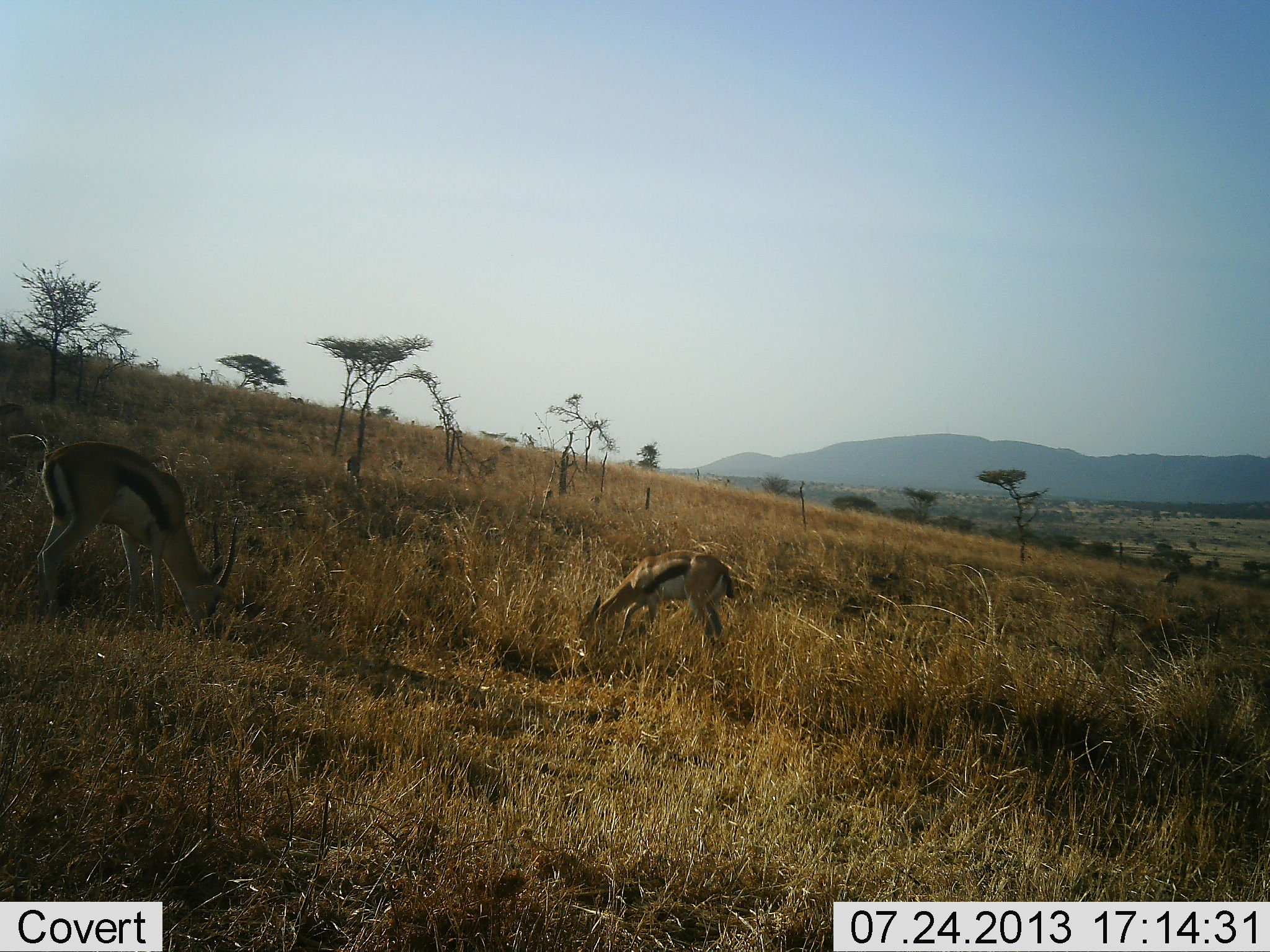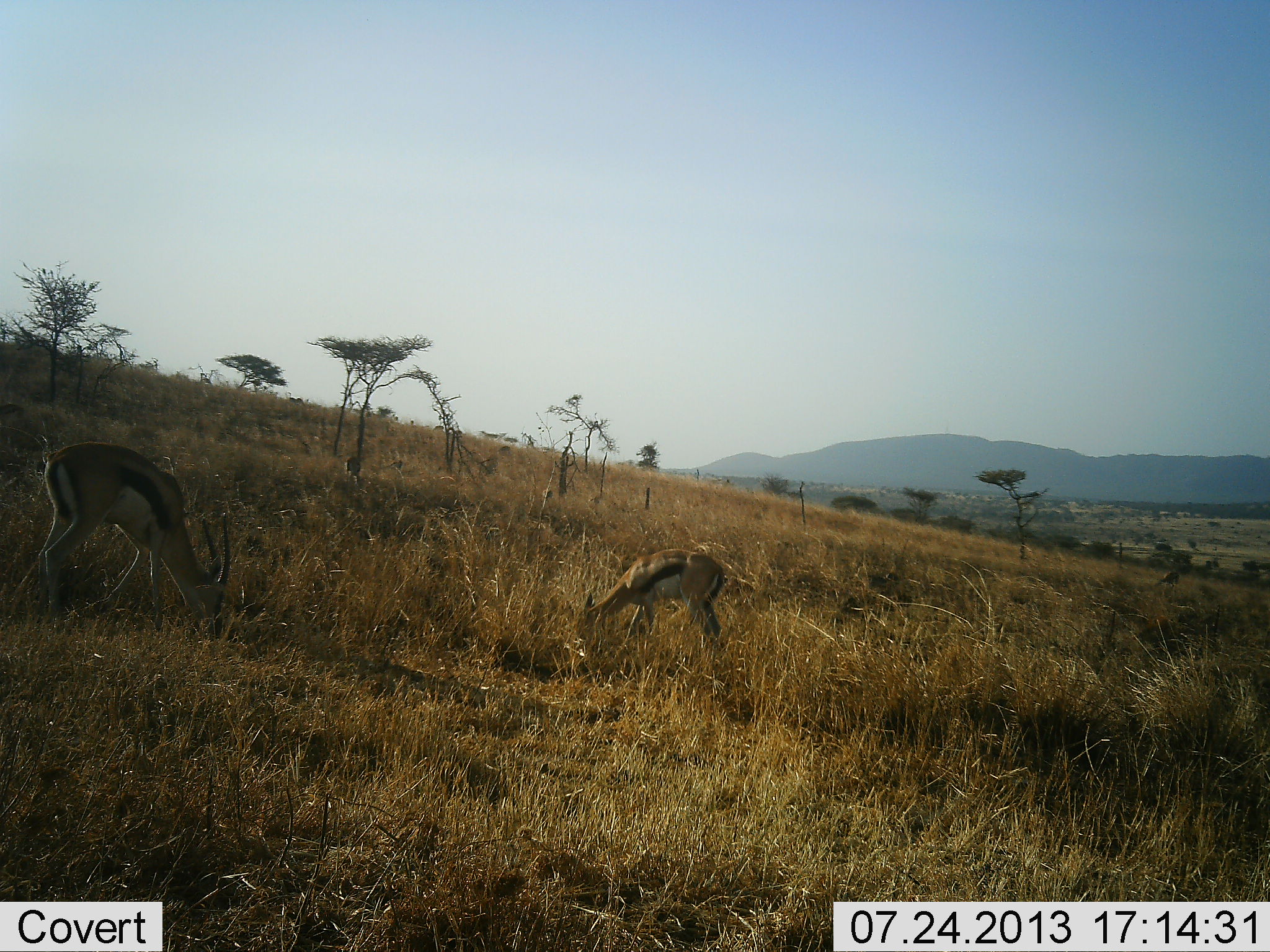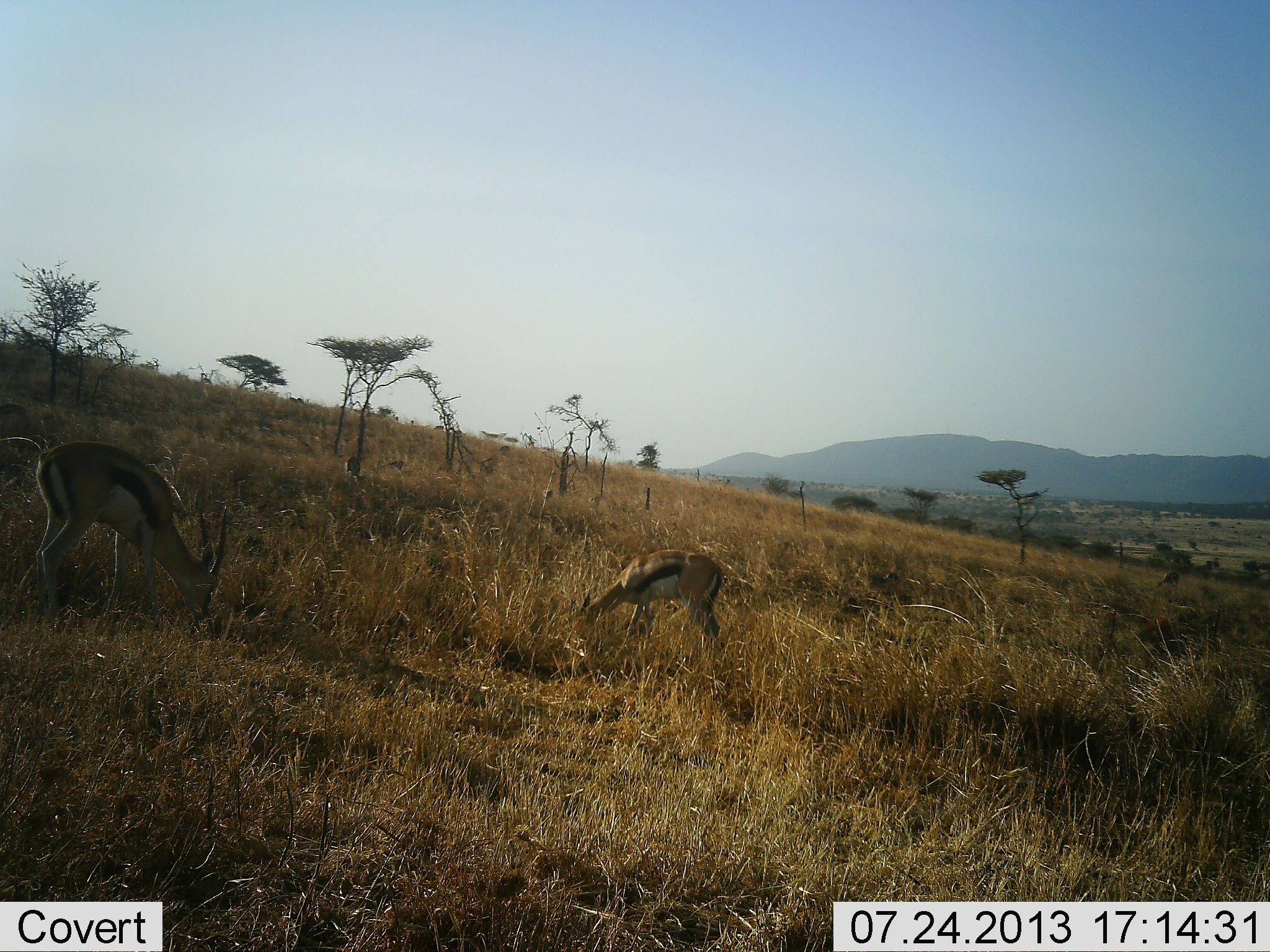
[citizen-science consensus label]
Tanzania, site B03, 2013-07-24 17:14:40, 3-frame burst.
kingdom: Animalia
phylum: Chordata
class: Mammalia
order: Artiodactyla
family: Bovidae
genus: Eudorcas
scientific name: Eudorcas thomsonii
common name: thomson's gazelle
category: gazellethomsons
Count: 2.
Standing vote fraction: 10%.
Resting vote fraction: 0%.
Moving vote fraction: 0%.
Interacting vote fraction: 0%.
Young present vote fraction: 14%.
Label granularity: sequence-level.